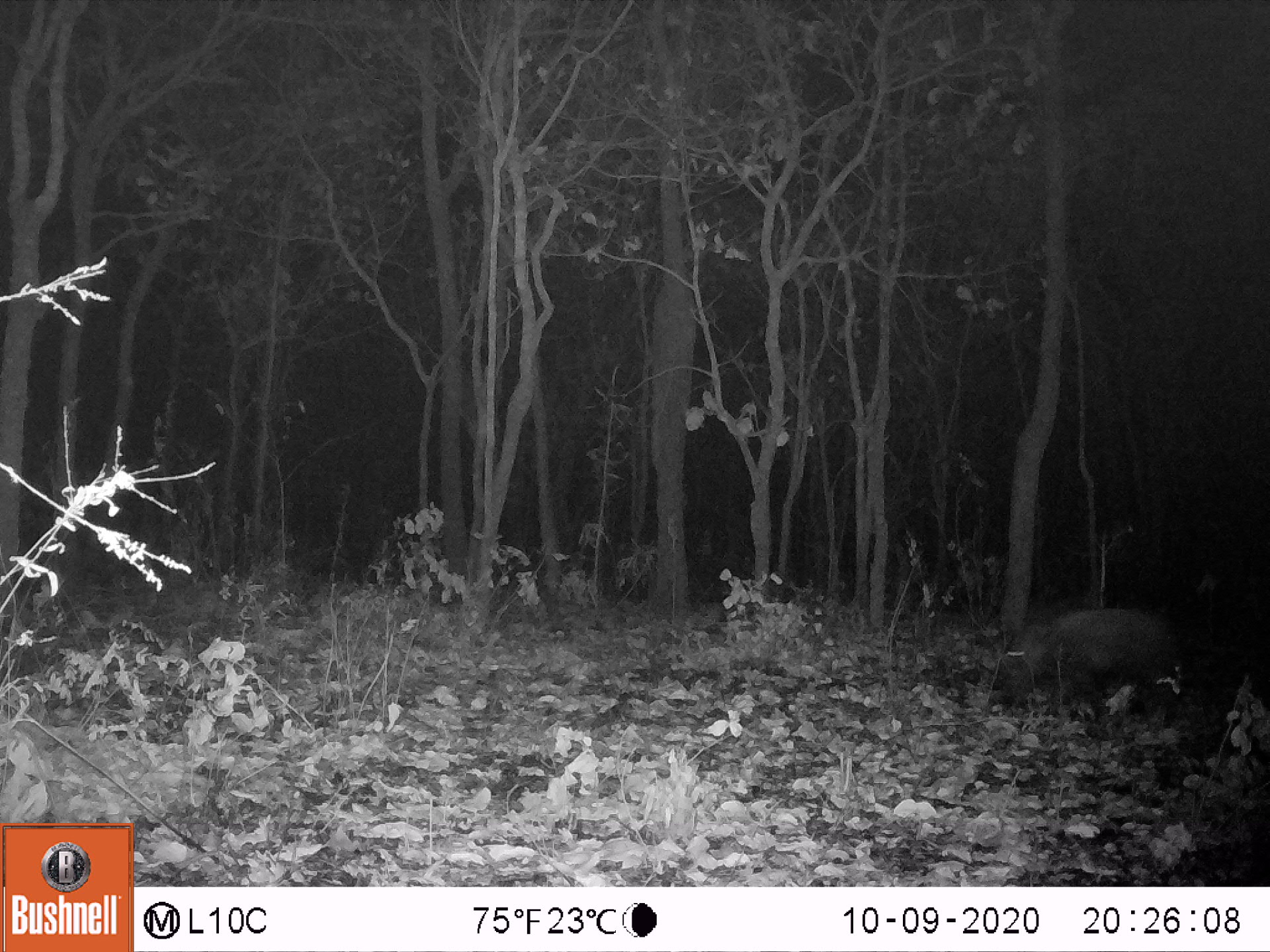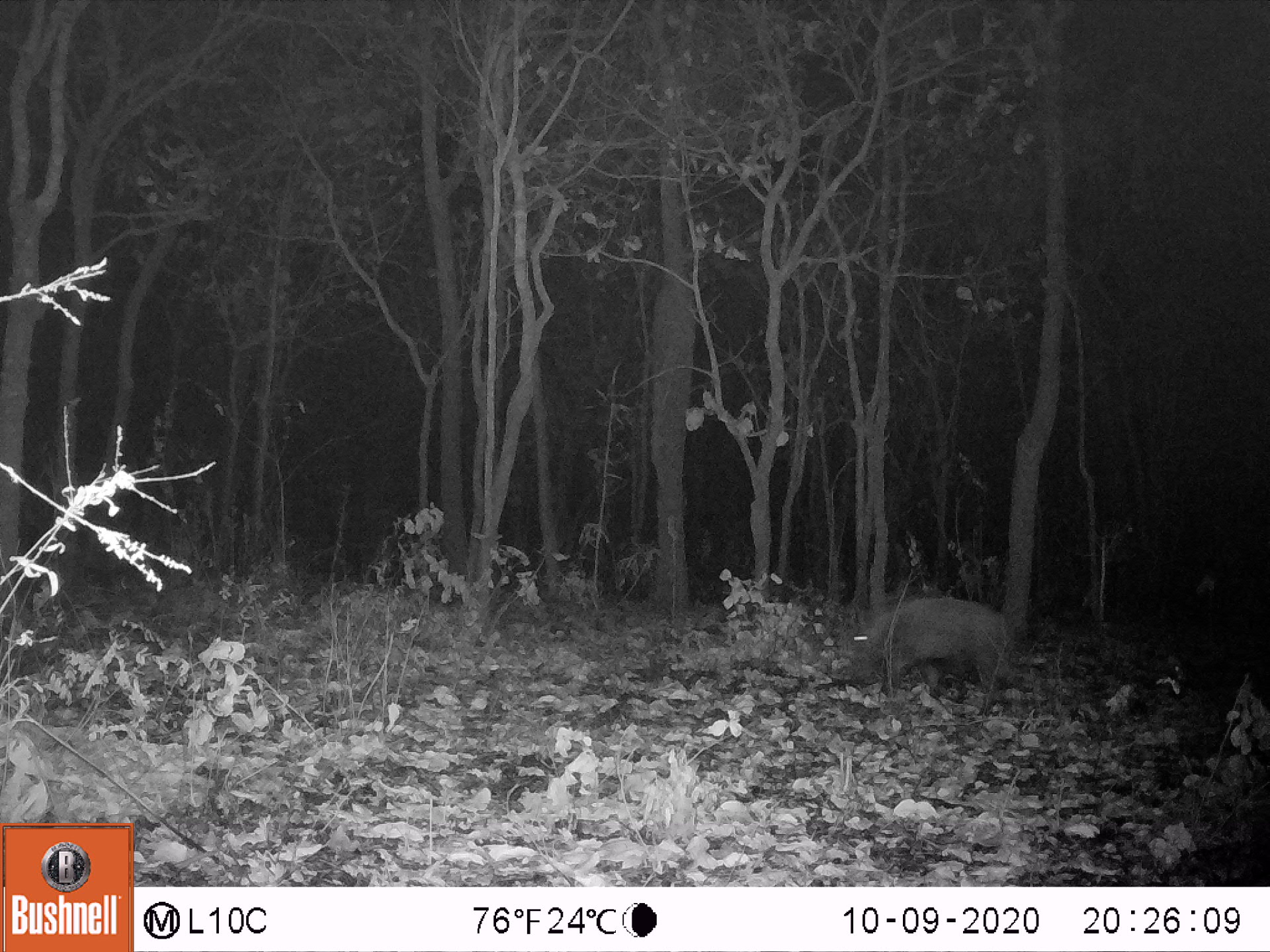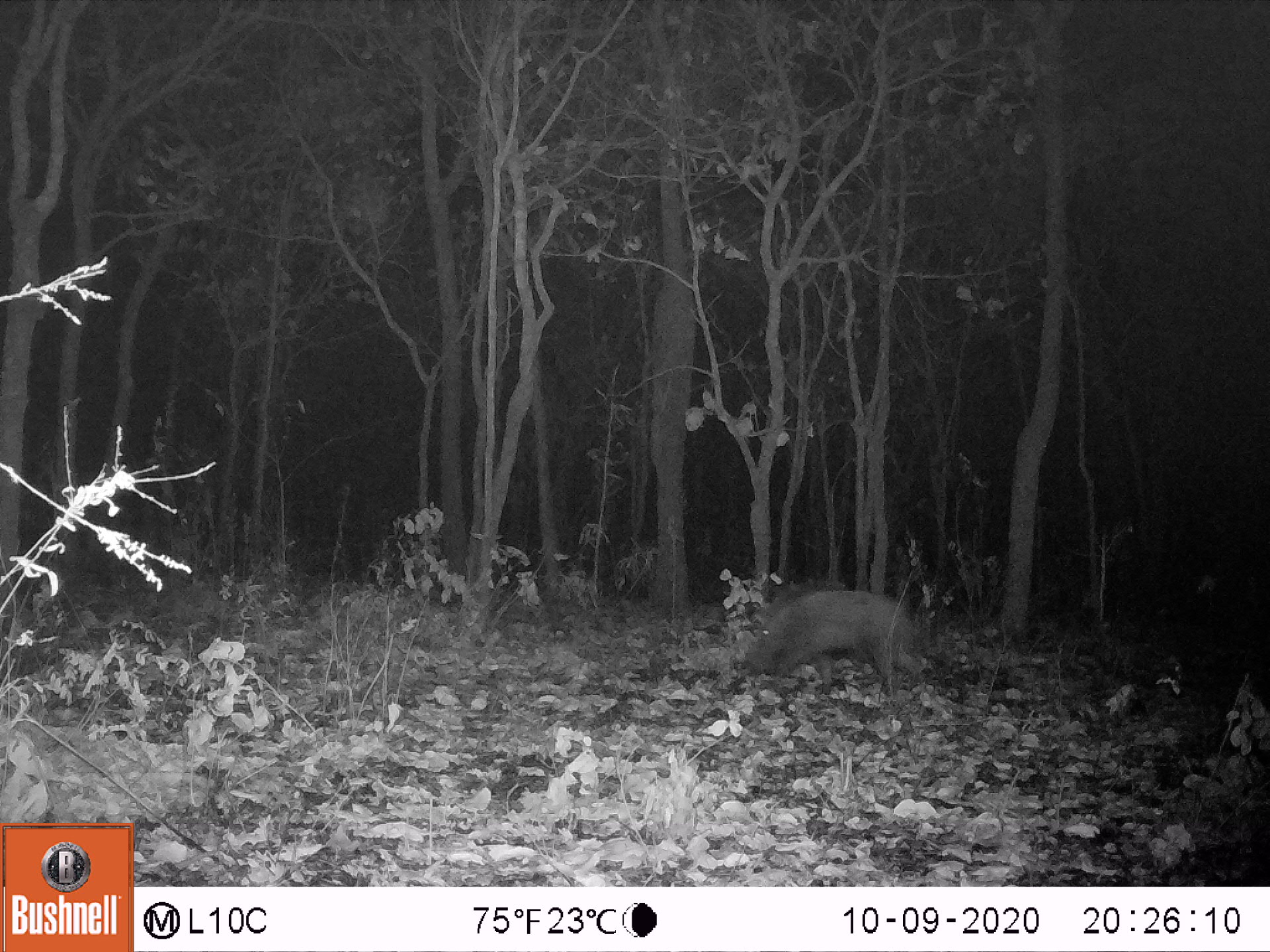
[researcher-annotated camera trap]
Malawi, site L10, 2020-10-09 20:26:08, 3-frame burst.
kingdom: Animalia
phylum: Chordata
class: Mammalia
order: Artiodactyla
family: Suidae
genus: Potamochoerus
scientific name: Potamochoerus larvatus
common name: bushpig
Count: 1.